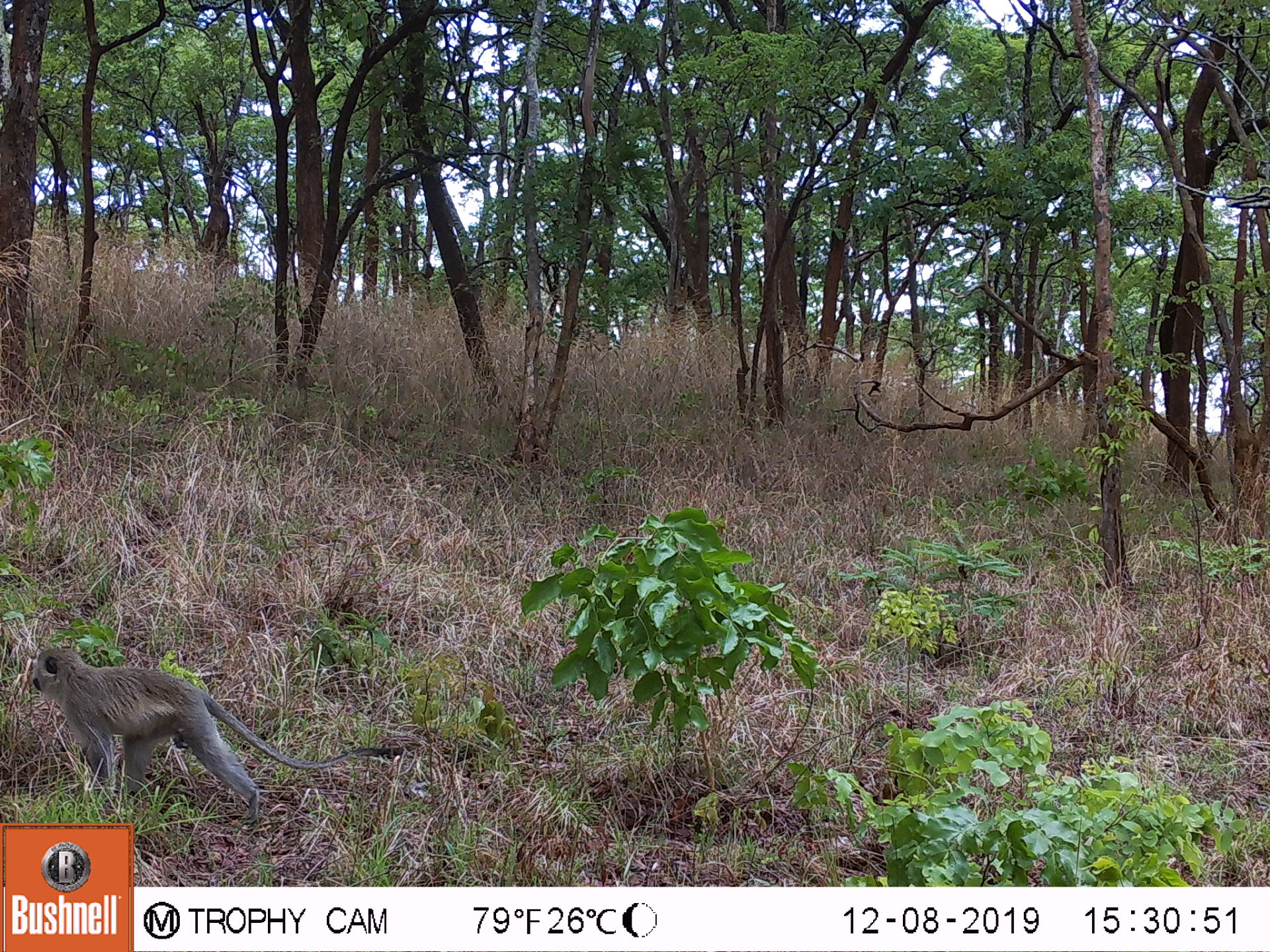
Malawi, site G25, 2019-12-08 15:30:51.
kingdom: Animalia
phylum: Chordata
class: Mammalia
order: Primates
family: Cercopithecidae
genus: Chlorocebus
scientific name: Chlorocebus pygerythrus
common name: vervet monkey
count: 1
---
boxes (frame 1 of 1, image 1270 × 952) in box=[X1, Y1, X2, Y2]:
vervet monkey: box=[27, 642, 416, 819]